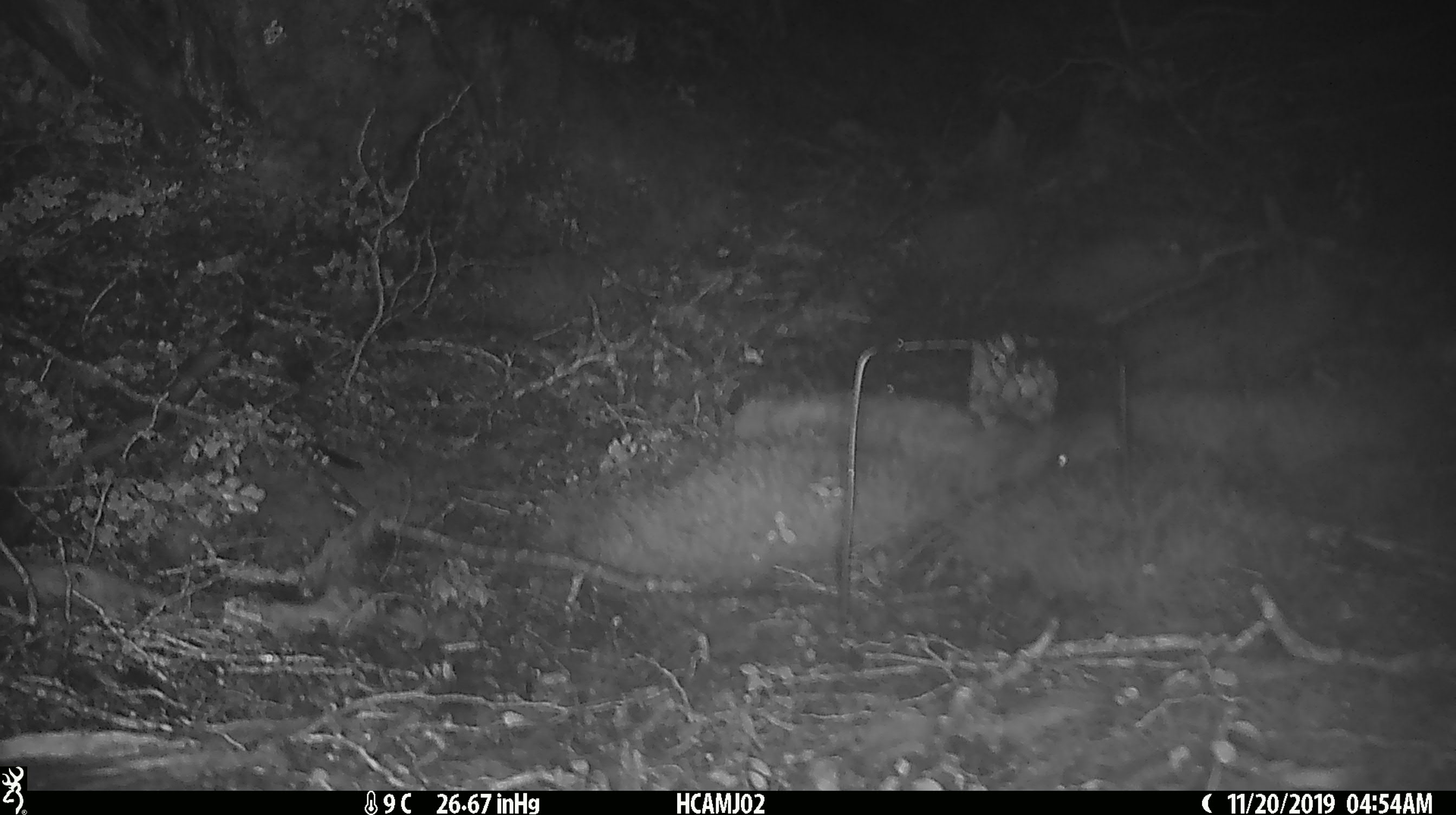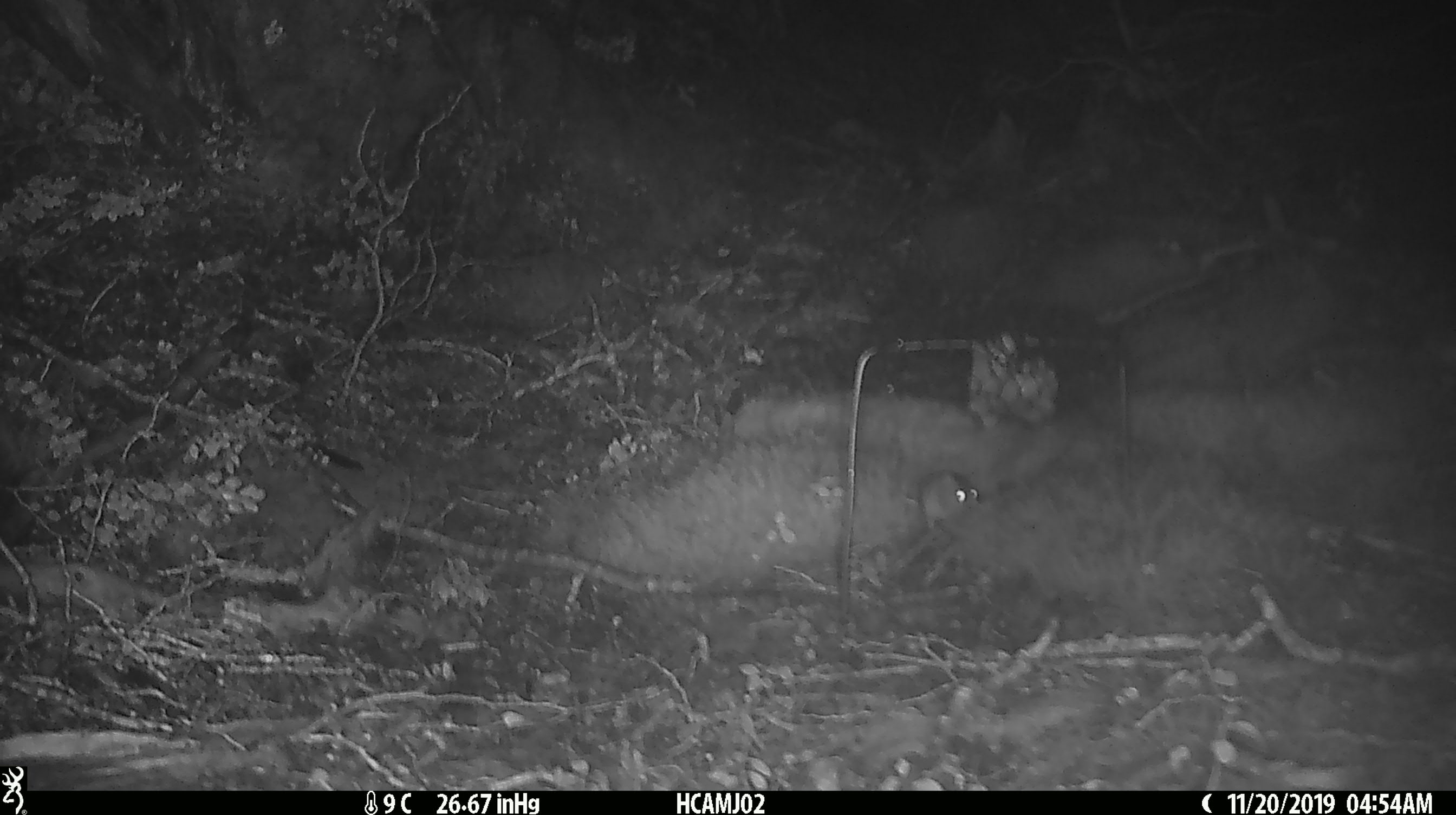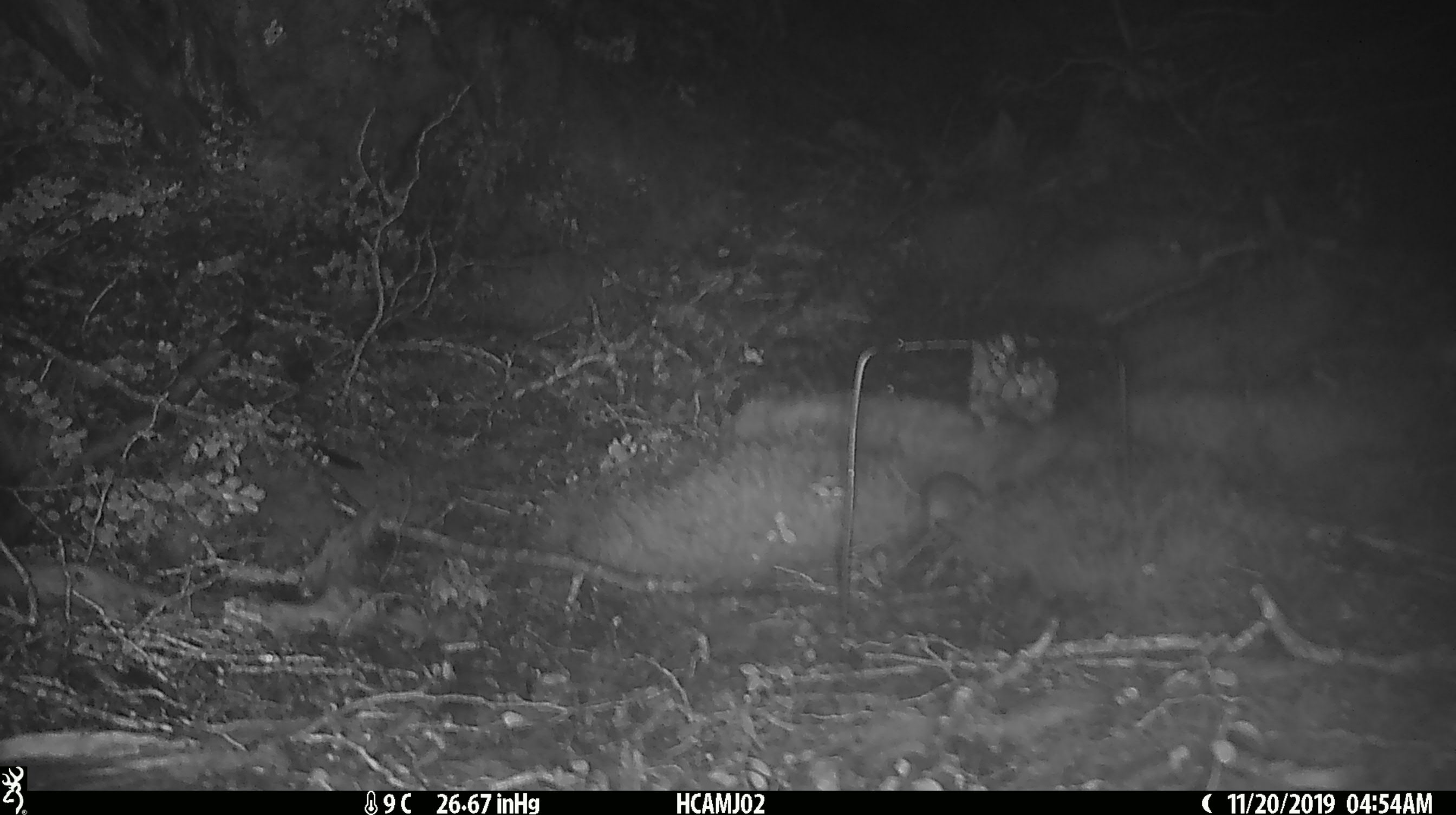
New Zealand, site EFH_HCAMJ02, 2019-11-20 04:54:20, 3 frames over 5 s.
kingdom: Animalia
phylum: Chordata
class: Mammalia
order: Rodentia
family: Muridae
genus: Mus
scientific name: Mus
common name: mouse